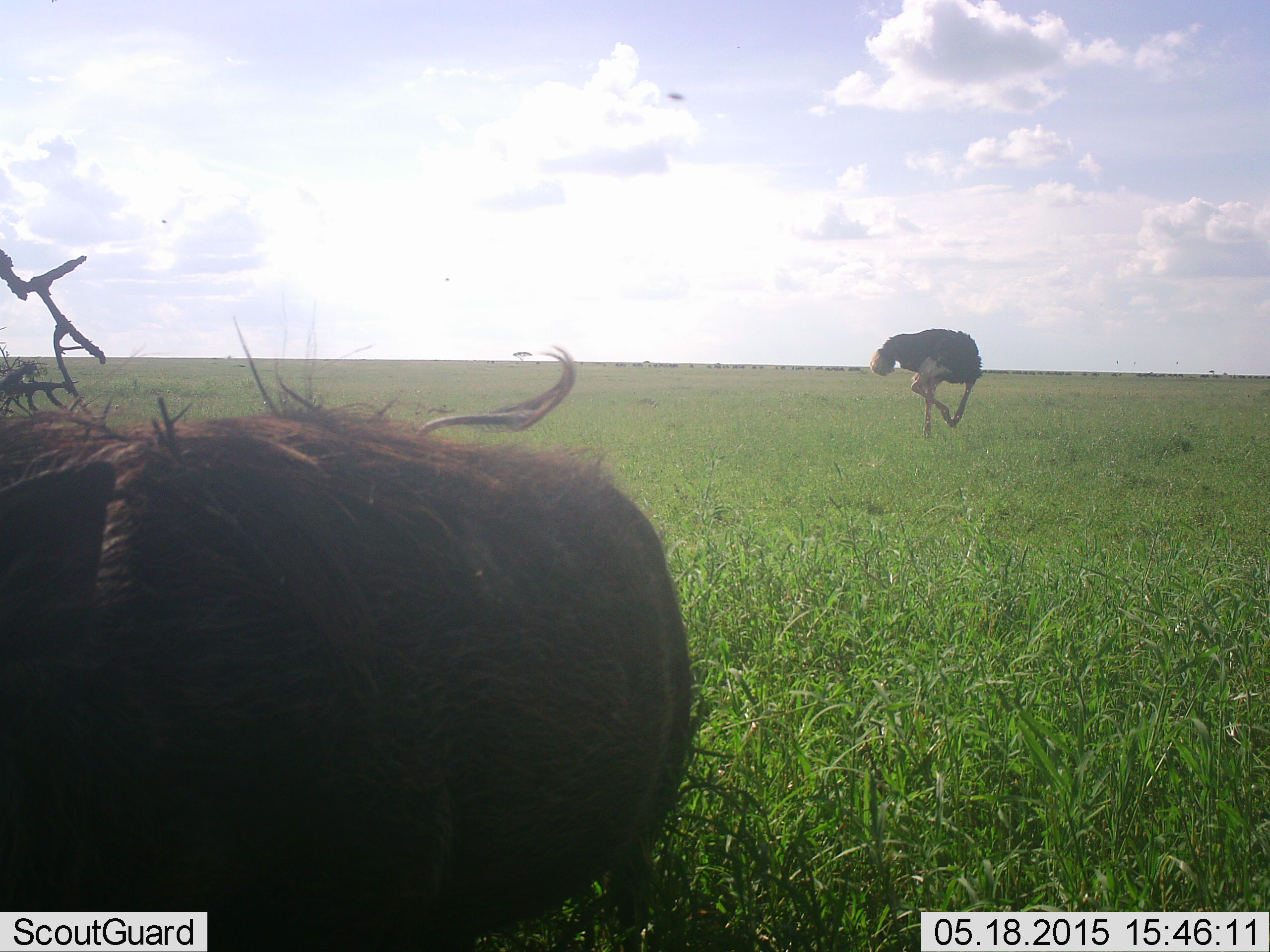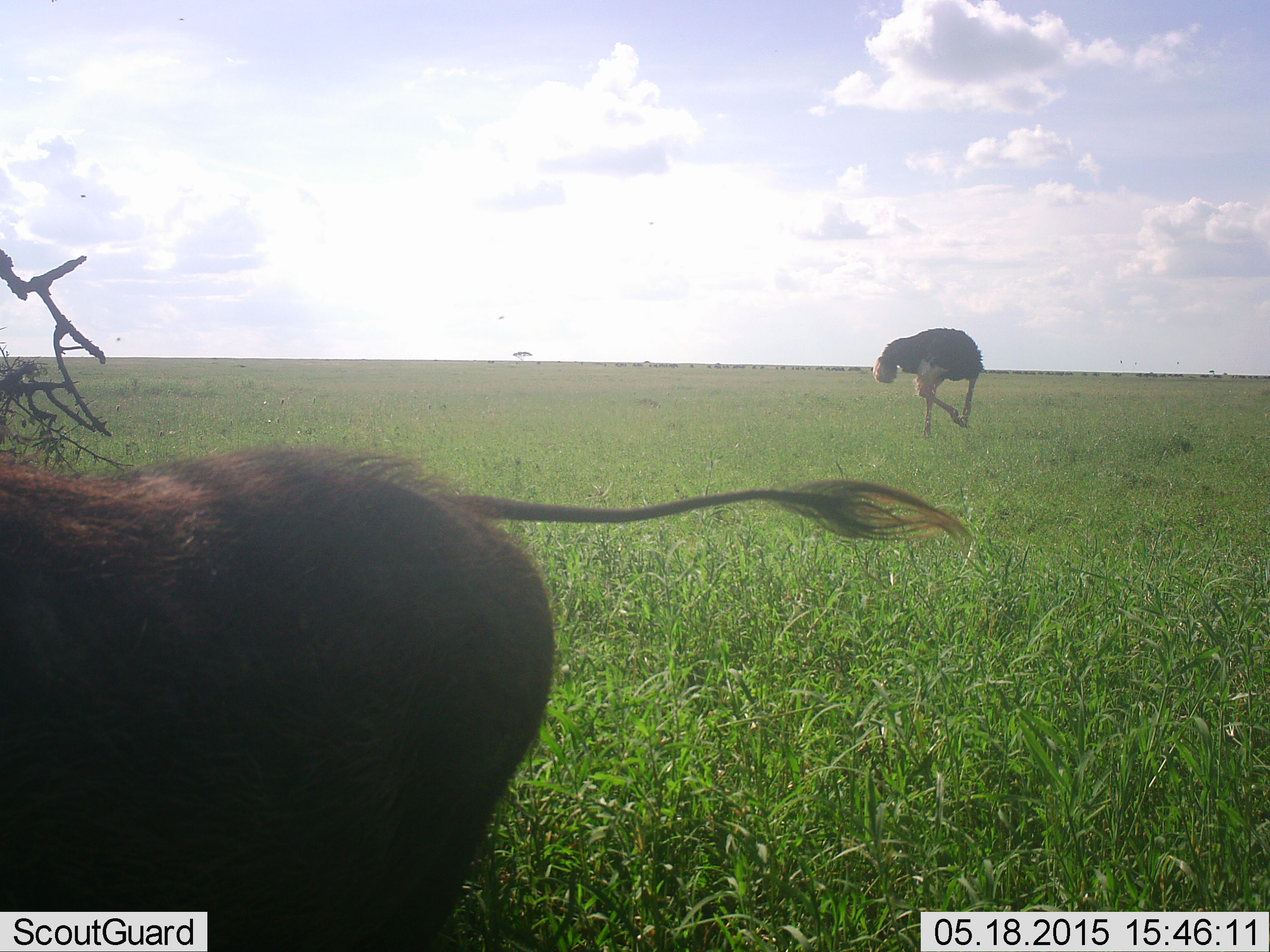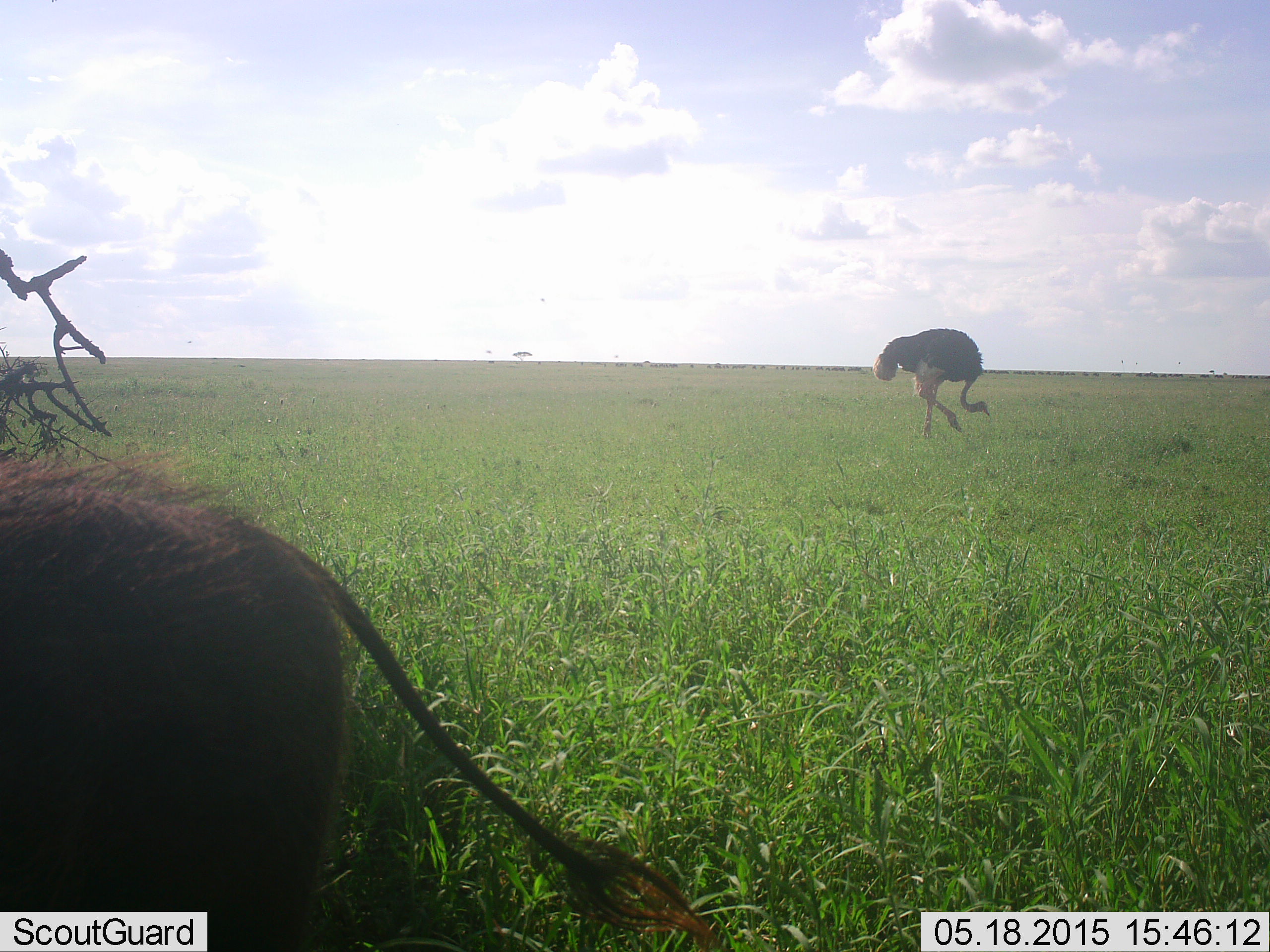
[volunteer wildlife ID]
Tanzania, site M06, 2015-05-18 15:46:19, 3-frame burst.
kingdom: Animalia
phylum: Chordata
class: Aves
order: Struthioniformes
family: Struthionidae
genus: Struthio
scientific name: Struthio camelus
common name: ostrich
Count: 1.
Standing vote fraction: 56%.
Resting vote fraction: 6%.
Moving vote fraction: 6%.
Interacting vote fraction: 0%.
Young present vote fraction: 0%.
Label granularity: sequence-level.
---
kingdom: Animalia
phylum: Chordata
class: Mammalia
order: Artiodactyla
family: Suidae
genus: Phacochoerus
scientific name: Phacochoerus africanus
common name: warthog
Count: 1.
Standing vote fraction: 31%.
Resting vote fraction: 8%.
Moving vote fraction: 62%.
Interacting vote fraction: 0%.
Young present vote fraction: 0%.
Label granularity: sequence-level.